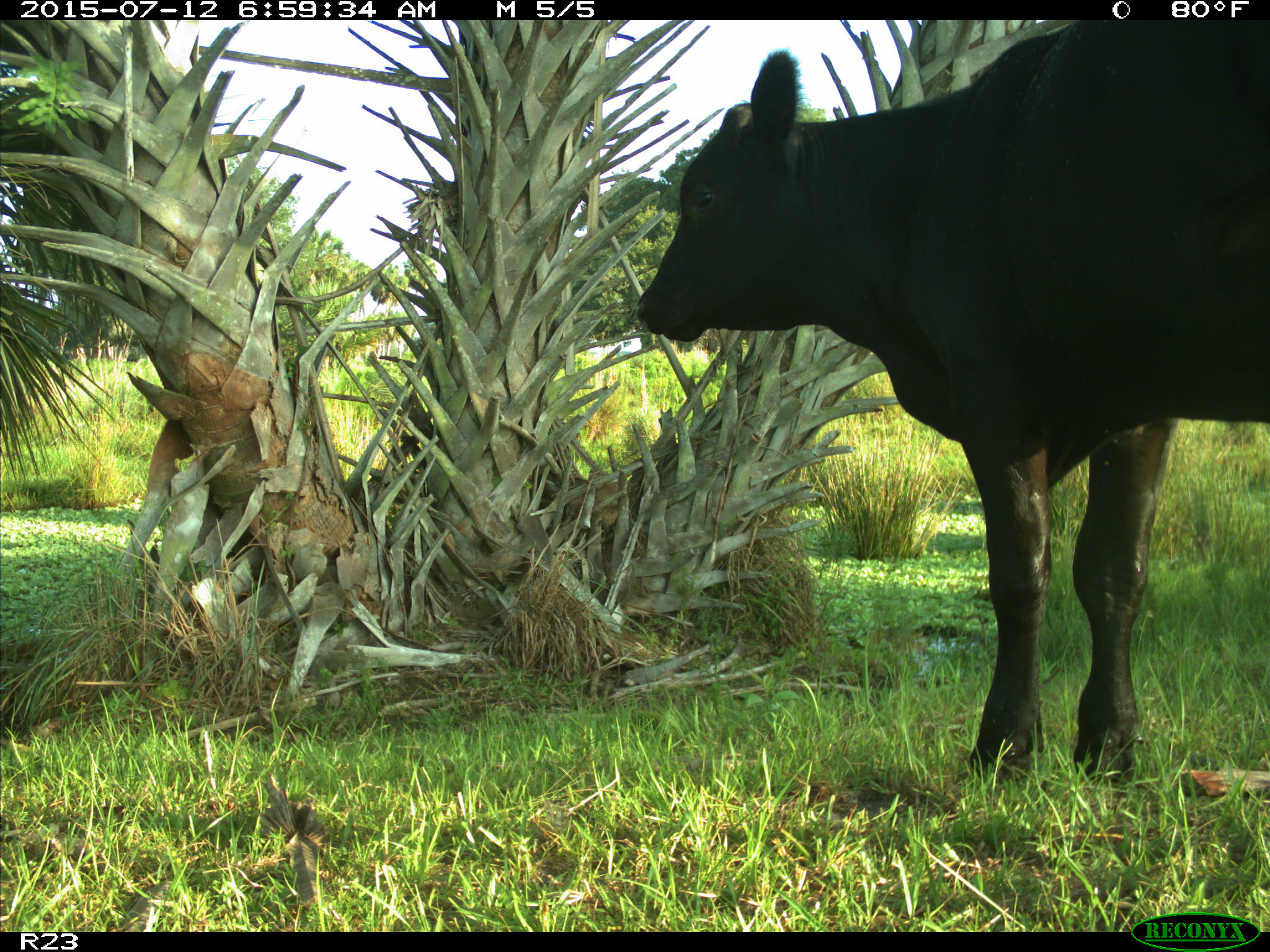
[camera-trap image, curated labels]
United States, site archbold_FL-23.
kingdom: Animalia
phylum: Chordata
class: Mammalia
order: Artiodactyla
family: Bovidae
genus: Bos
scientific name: Bos taurus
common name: domestic cow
Bos taurus (domestic cow).